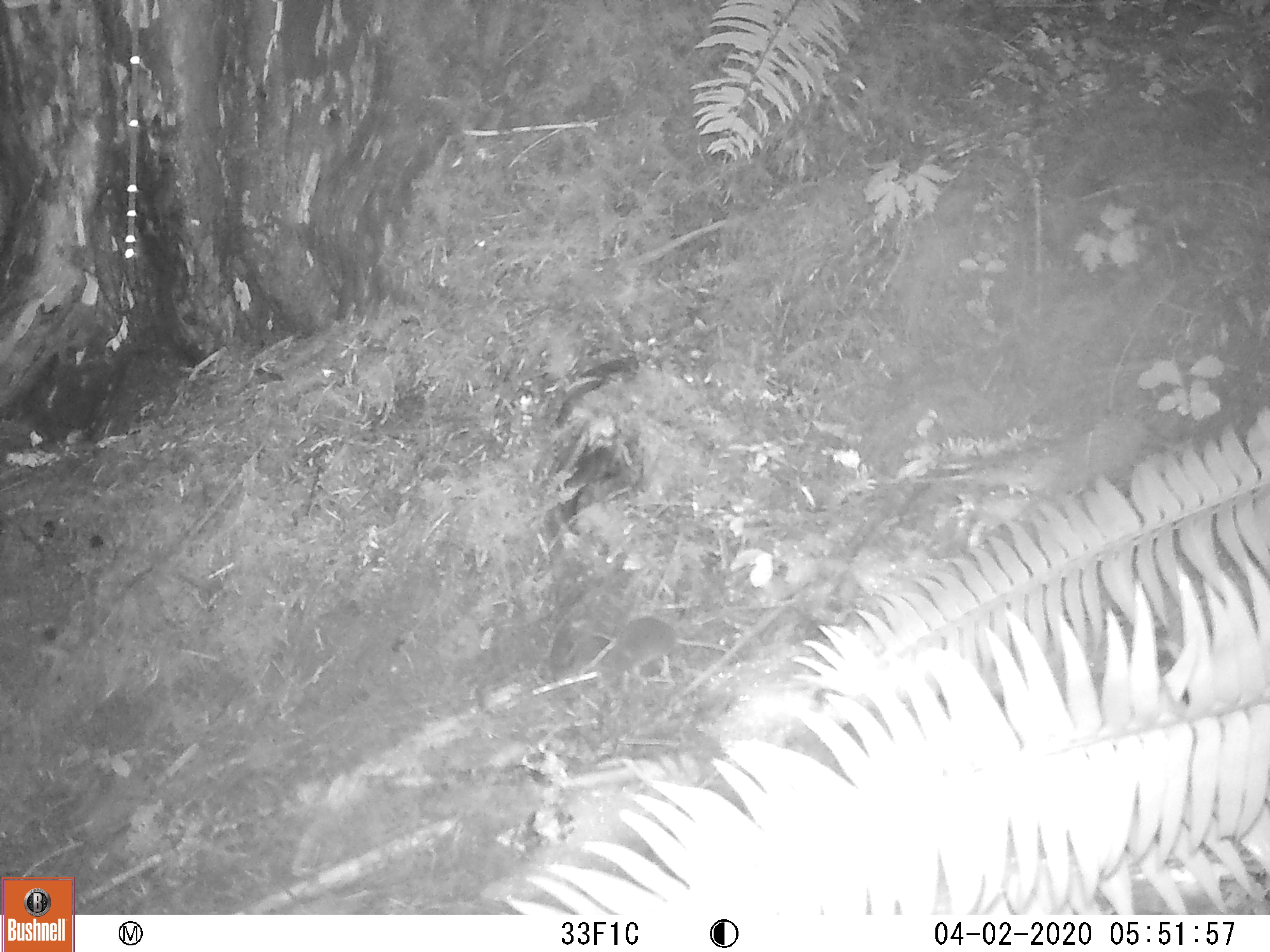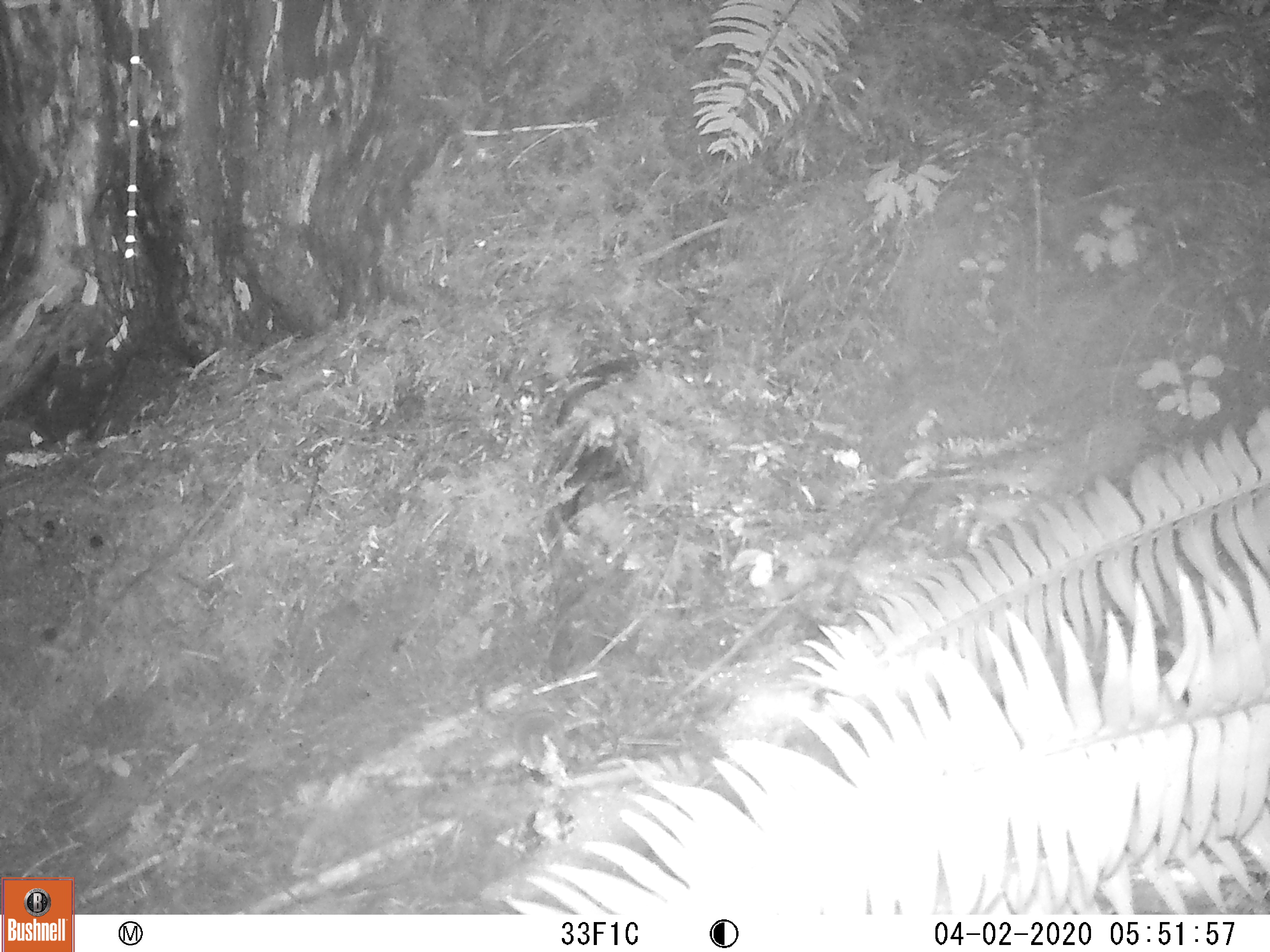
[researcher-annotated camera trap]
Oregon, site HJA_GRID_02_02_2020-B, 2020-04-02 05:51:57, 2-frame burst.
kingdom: Animalia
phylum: Chordata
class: Mammalia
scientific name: Mammalia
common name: small mammal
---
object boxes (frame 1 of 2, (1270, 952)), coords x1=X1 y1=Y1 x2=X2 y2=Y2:
small mammal: x1=577 y1=589 x2=703 y2=719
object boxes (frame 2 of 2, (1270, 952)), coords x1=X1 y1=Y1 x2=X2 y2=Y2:
small mammal: x1=471 y1=682 x2=590 y2=788